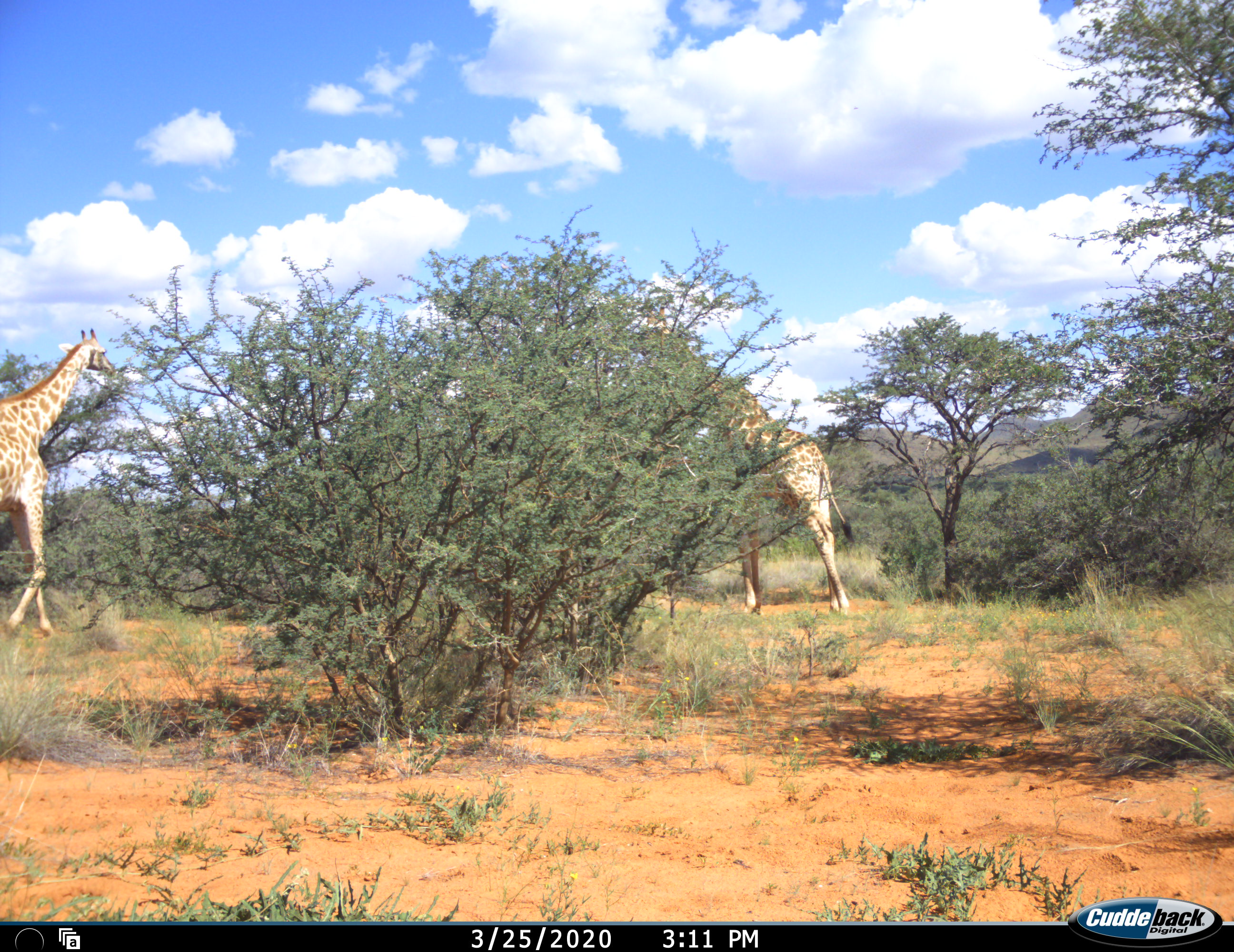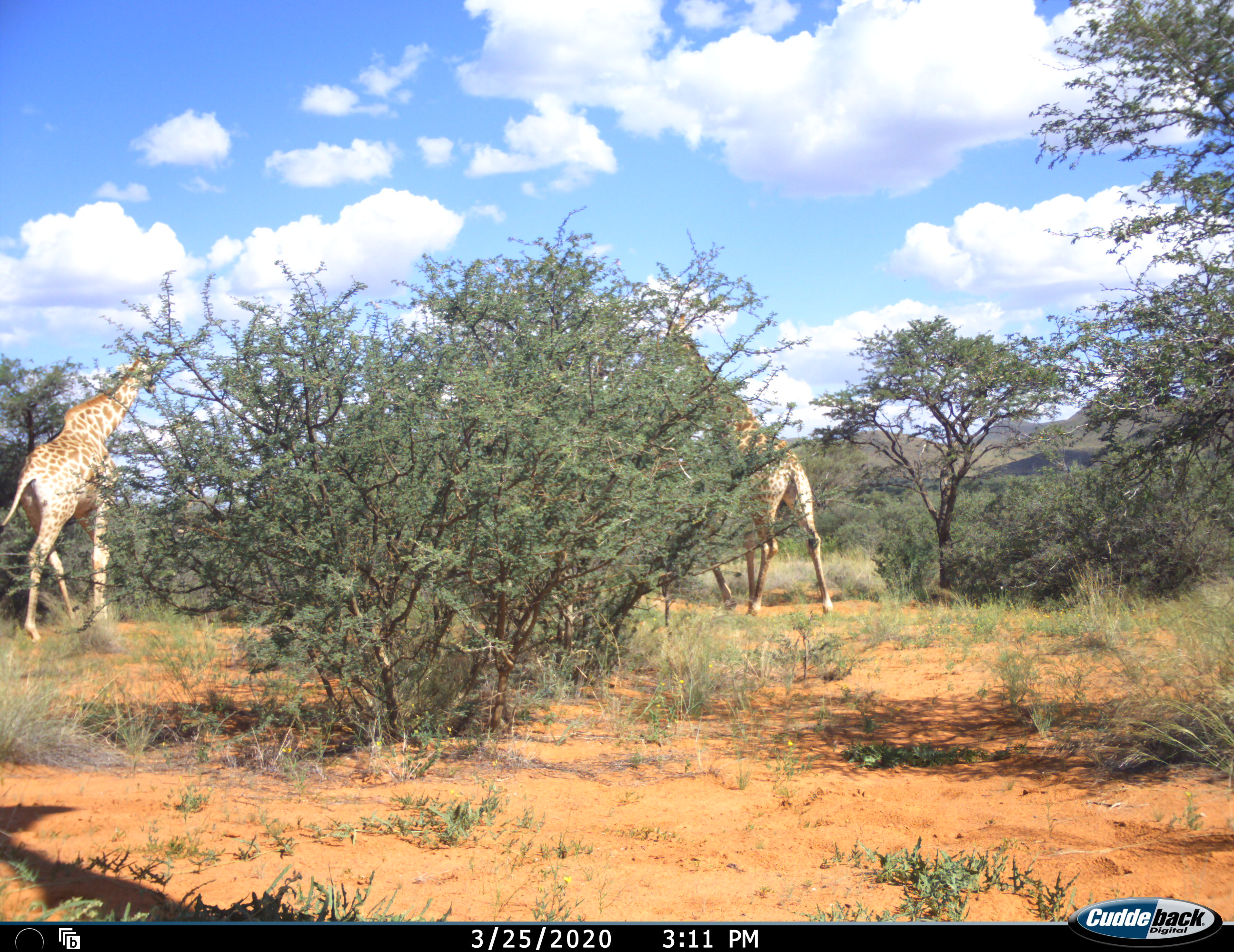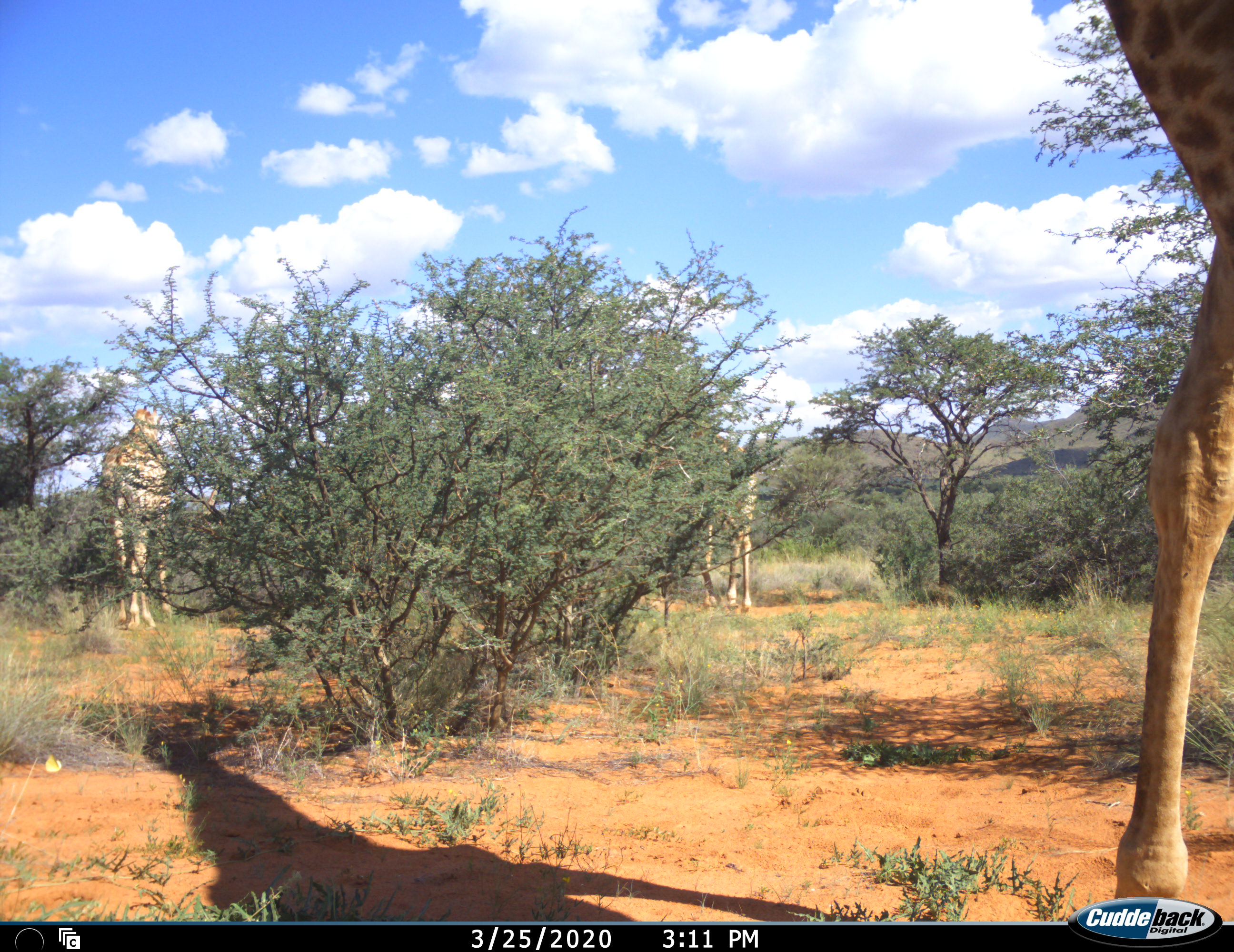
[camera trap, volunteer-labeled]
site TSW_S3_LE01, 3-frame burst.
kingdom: Animalia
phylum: Chordata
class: Mammalia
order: Artiodactyla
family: Giraffidae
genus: Giraffa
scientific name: Giraffa camelopardalis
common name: giraffe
Giraffe (Giraffa camelopardalis), count 3. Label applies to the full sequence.